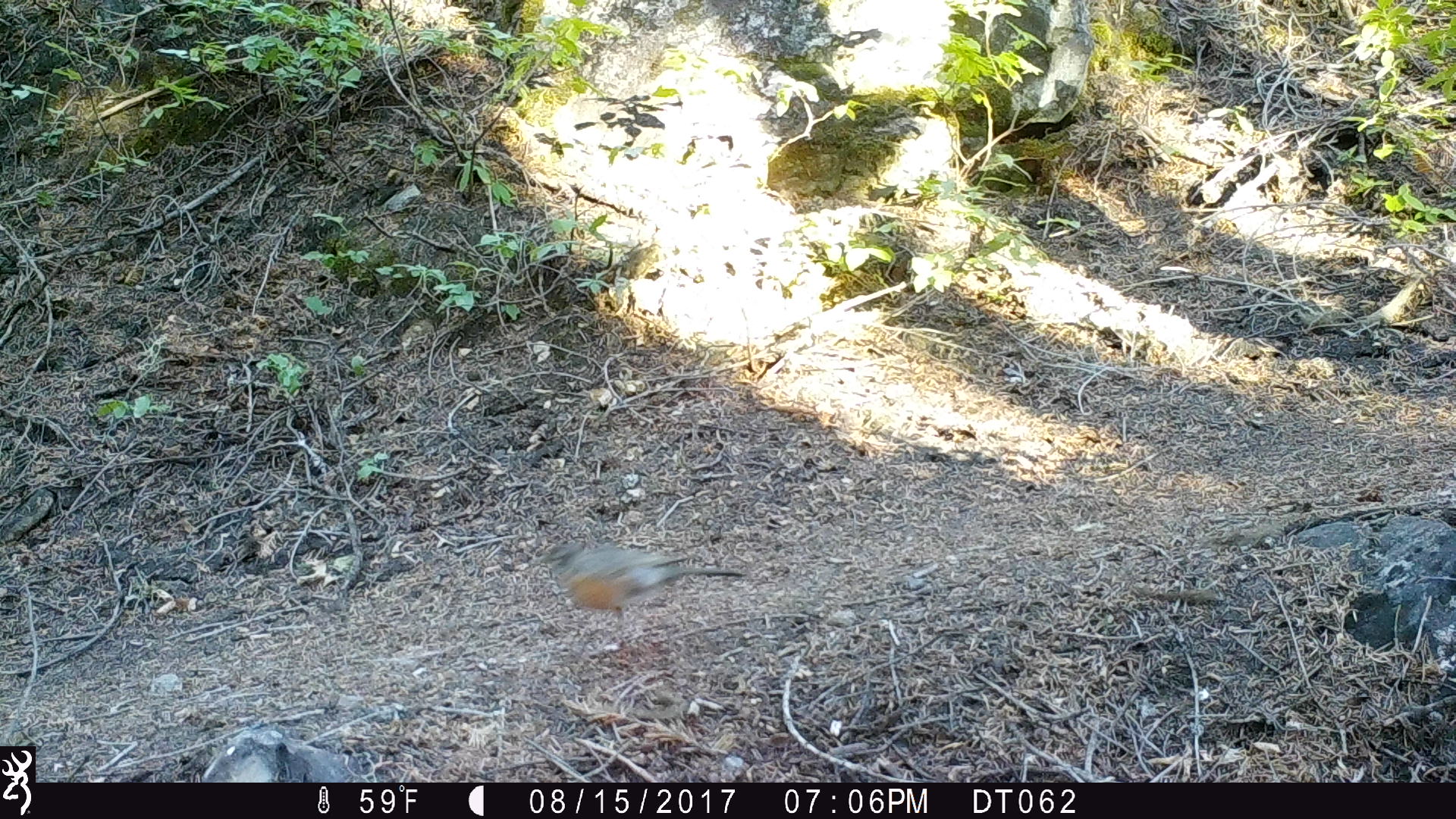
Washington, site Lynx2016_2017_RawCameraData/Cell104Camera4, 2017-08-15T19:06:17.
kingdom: Animalia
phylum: Chordata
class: Aves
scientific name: Aves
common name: birds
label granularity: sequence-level